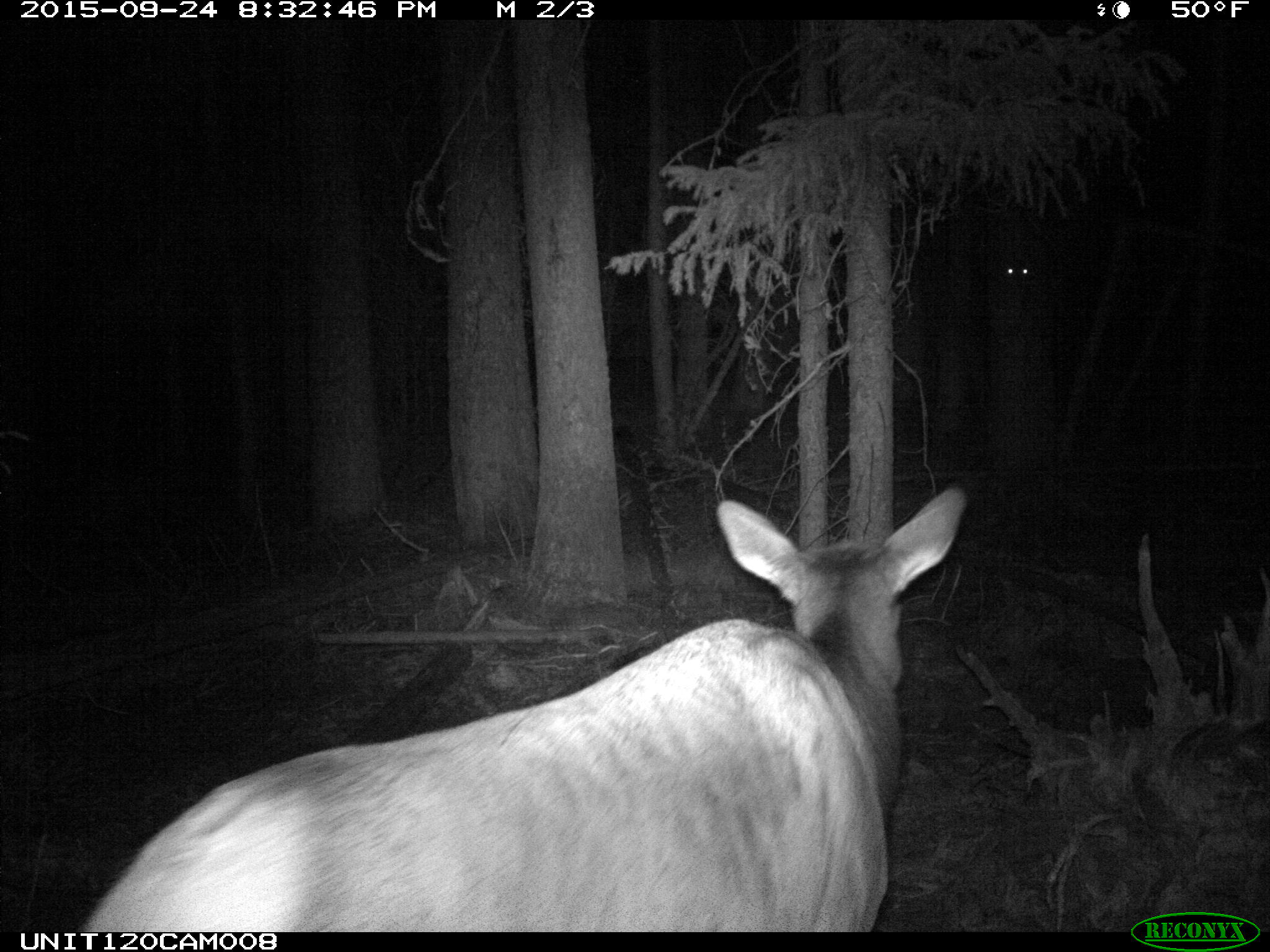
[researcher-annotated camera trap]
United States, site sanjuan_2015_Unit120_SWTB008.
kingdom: Animalia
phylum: Chordata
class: Mammalia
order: Artiodactyla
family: Cervidae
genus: Cervus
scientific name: Cervus elaphus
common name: red deer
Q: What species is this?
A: Cervus elaphus (red deer).